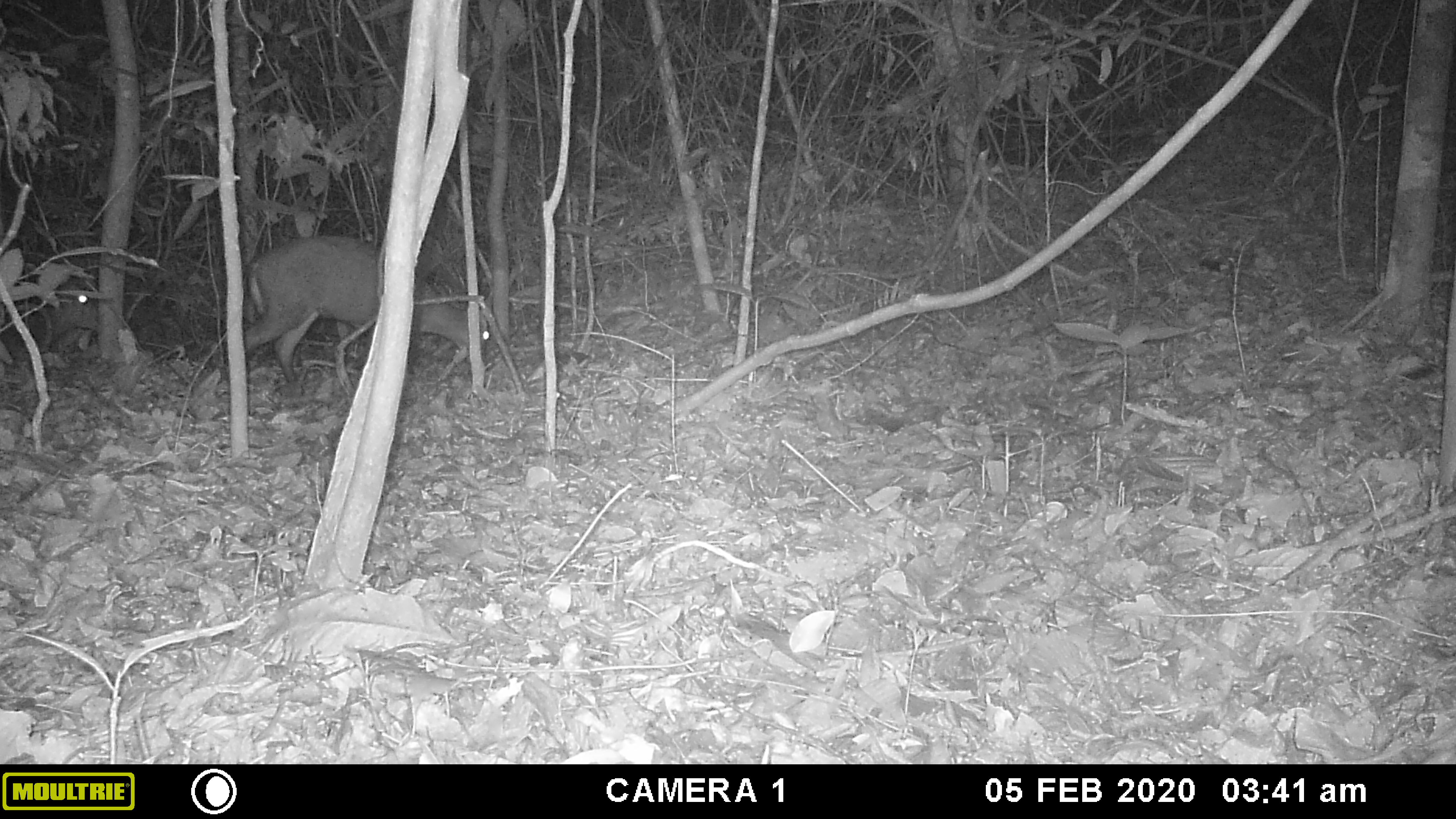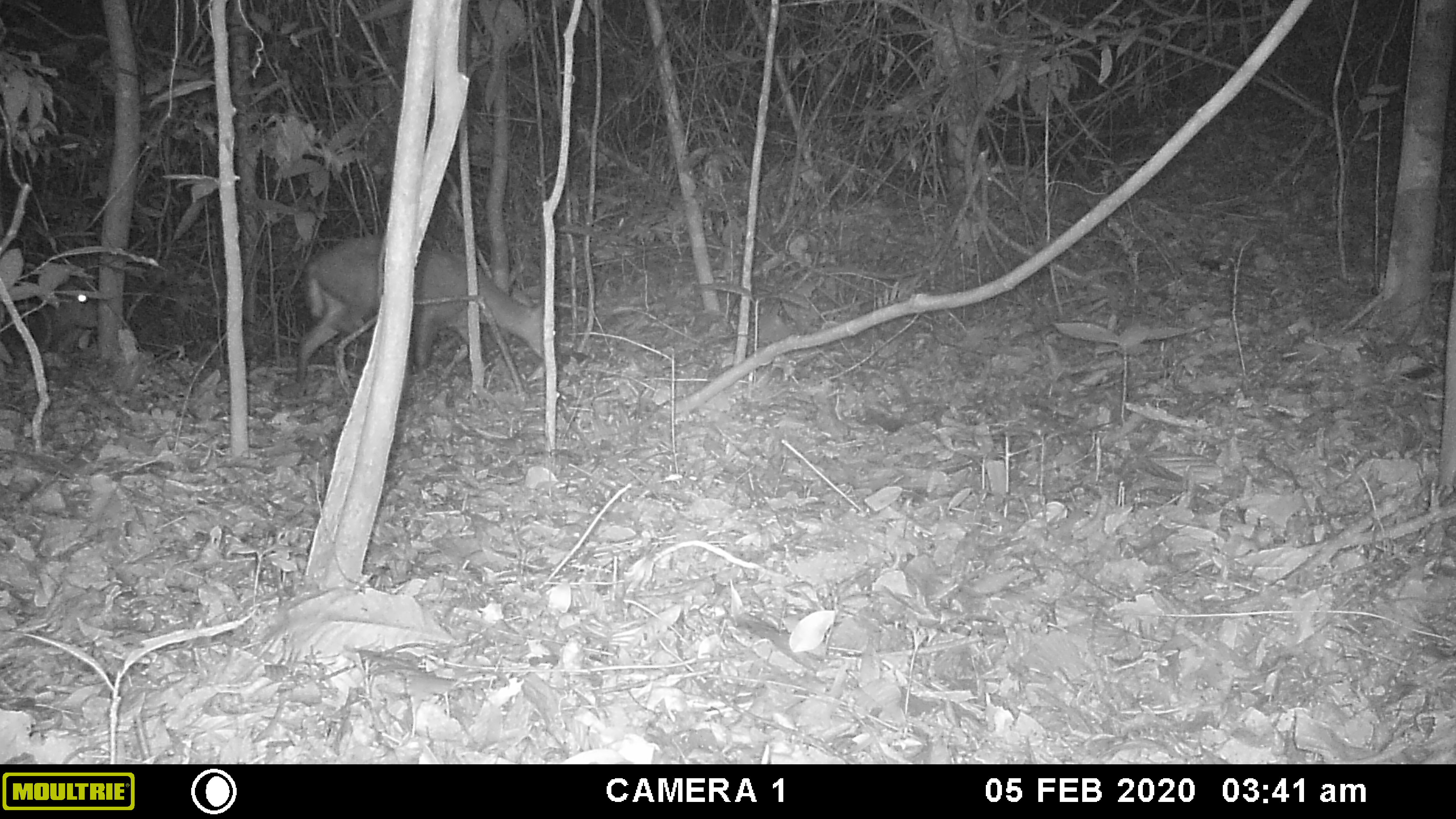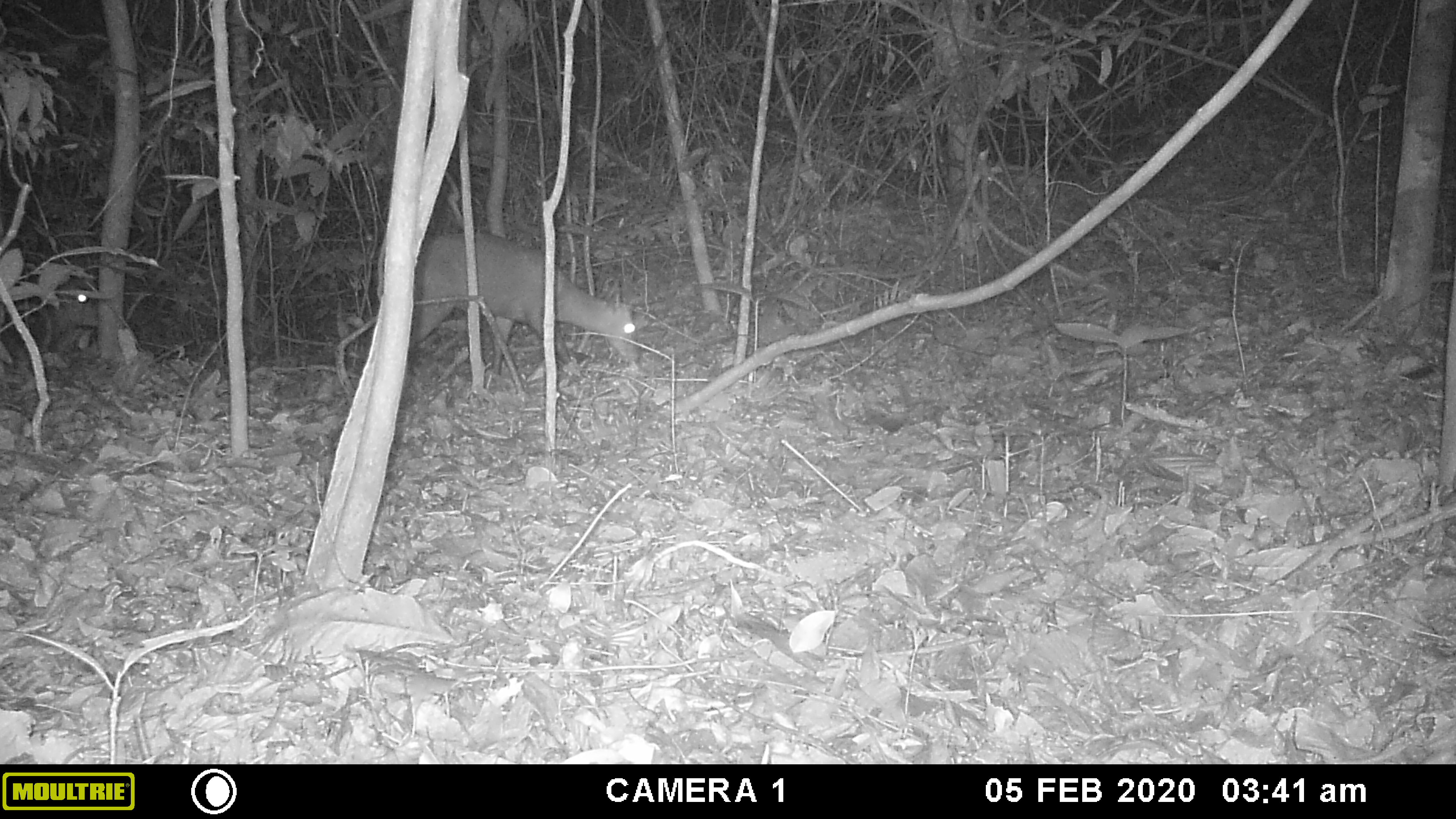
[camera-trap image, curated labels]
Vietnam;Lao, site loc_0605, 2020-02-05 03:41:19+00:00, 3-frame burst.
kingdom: Animalia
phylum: Chordata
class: Mammalia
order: Artiodactyla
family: Cervidae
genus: Muntiacus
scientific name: Muntiacus rooseveltorum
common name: roosevelt's muntjac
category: roosevelts muntjac group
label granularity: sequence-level